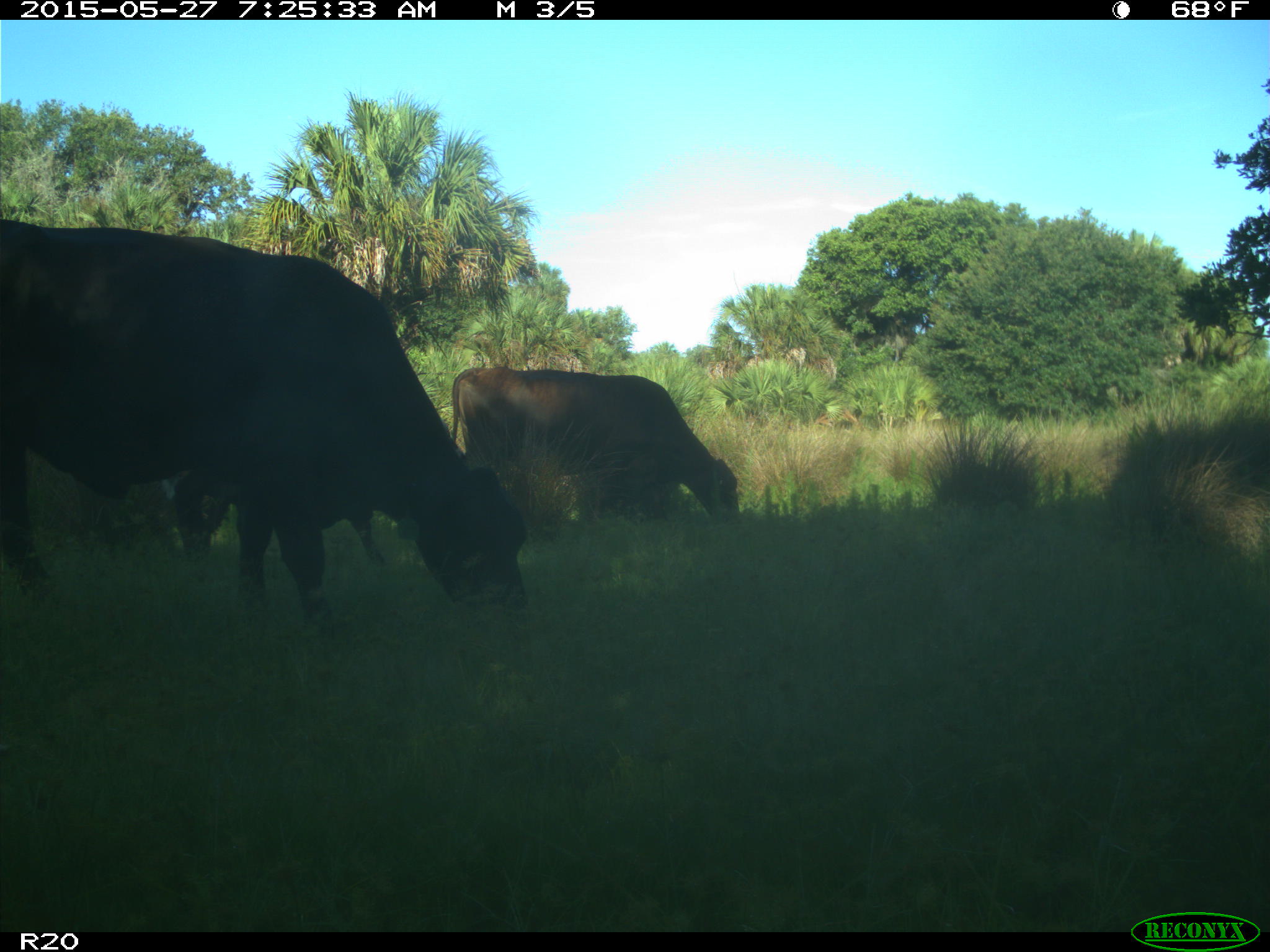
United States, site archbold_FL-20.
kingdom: Animalia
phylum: Chordata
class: Mammalia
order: Artiodactyla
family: Bovidae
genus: Bos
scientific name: Bos taurus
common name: domestic cow